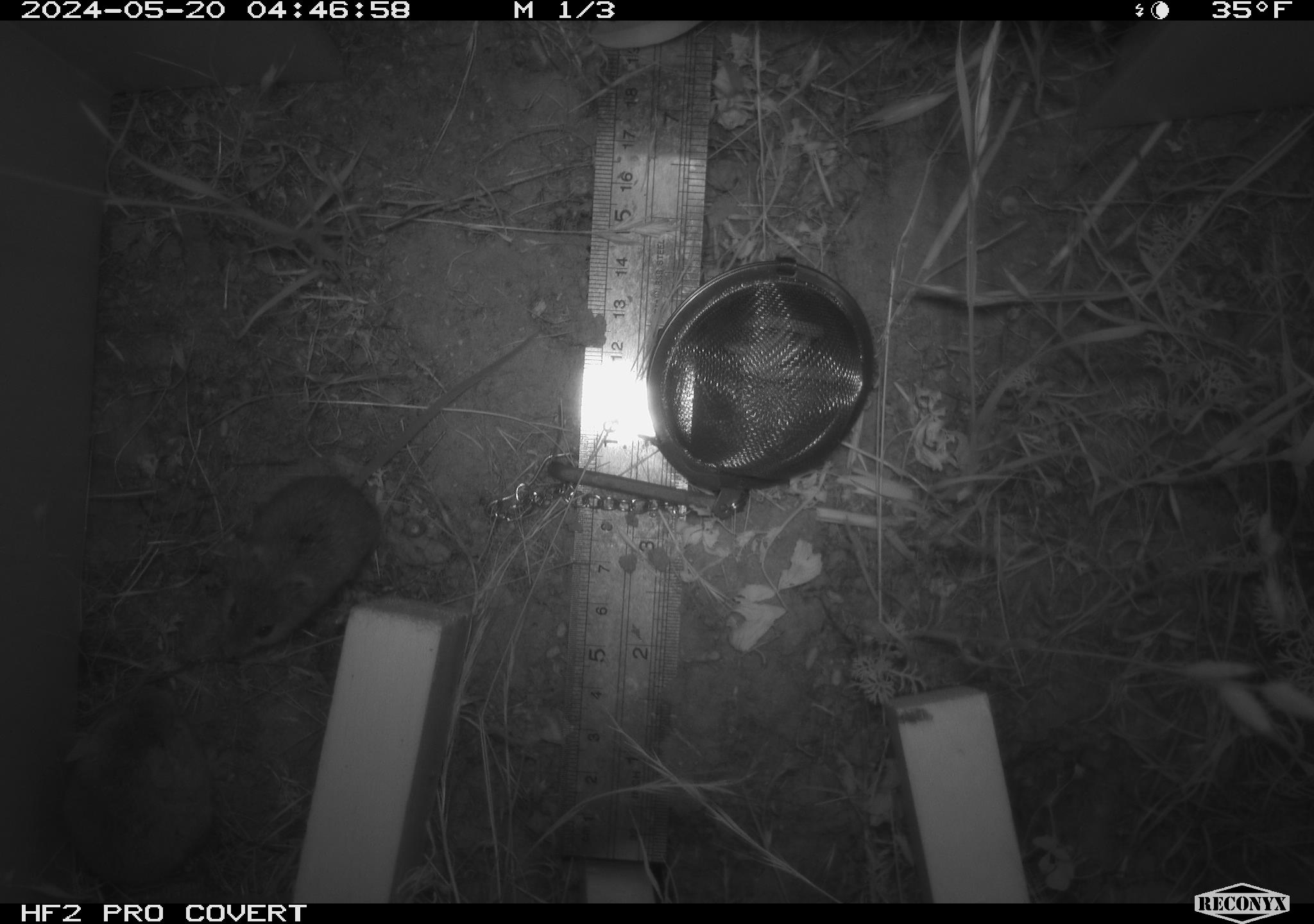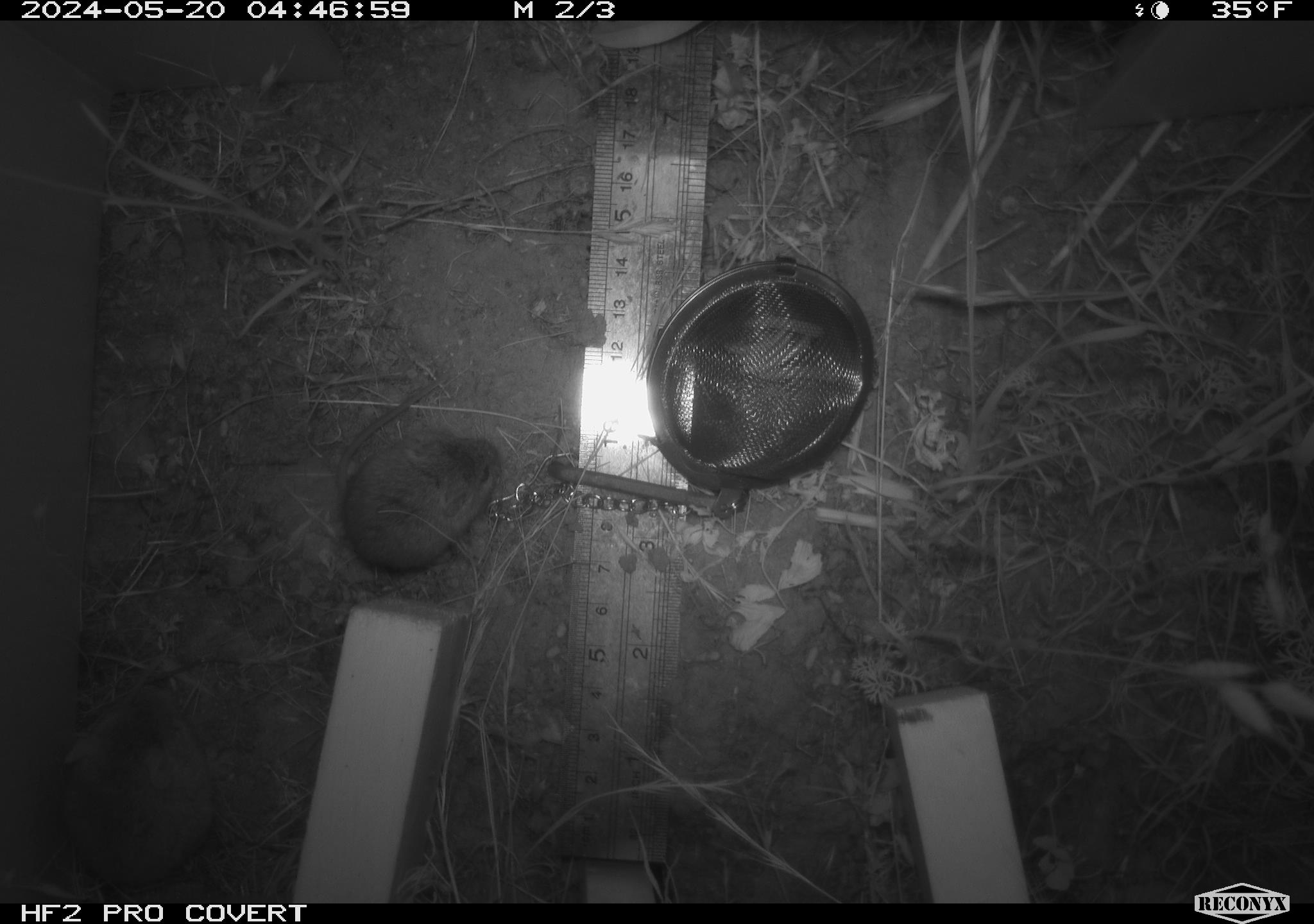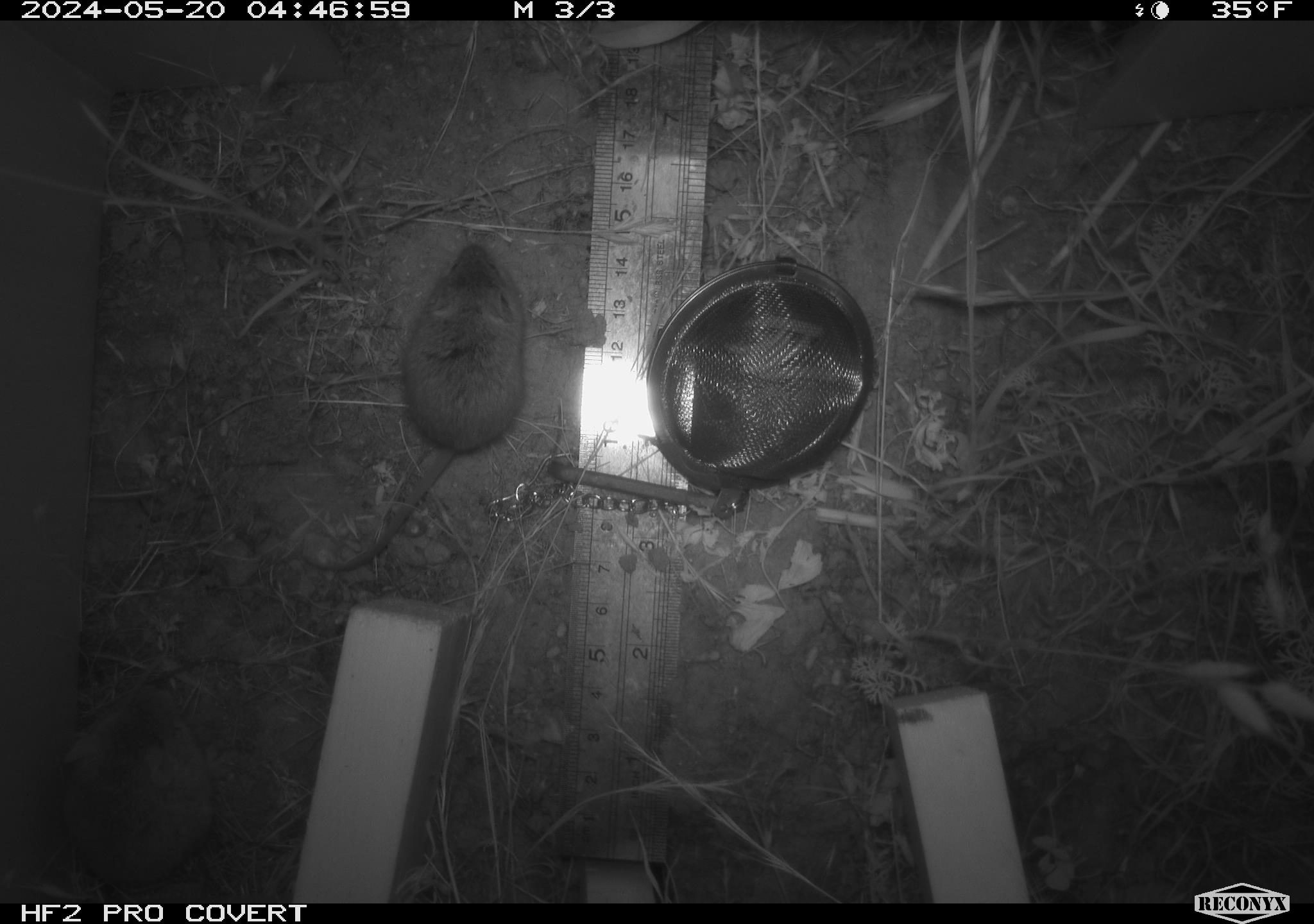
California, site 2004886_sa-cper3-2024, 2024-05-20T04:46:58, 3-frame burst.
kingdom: Animalia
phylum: Chordata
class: Mammalia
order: Rodentia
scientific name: Rodentia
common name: rodent